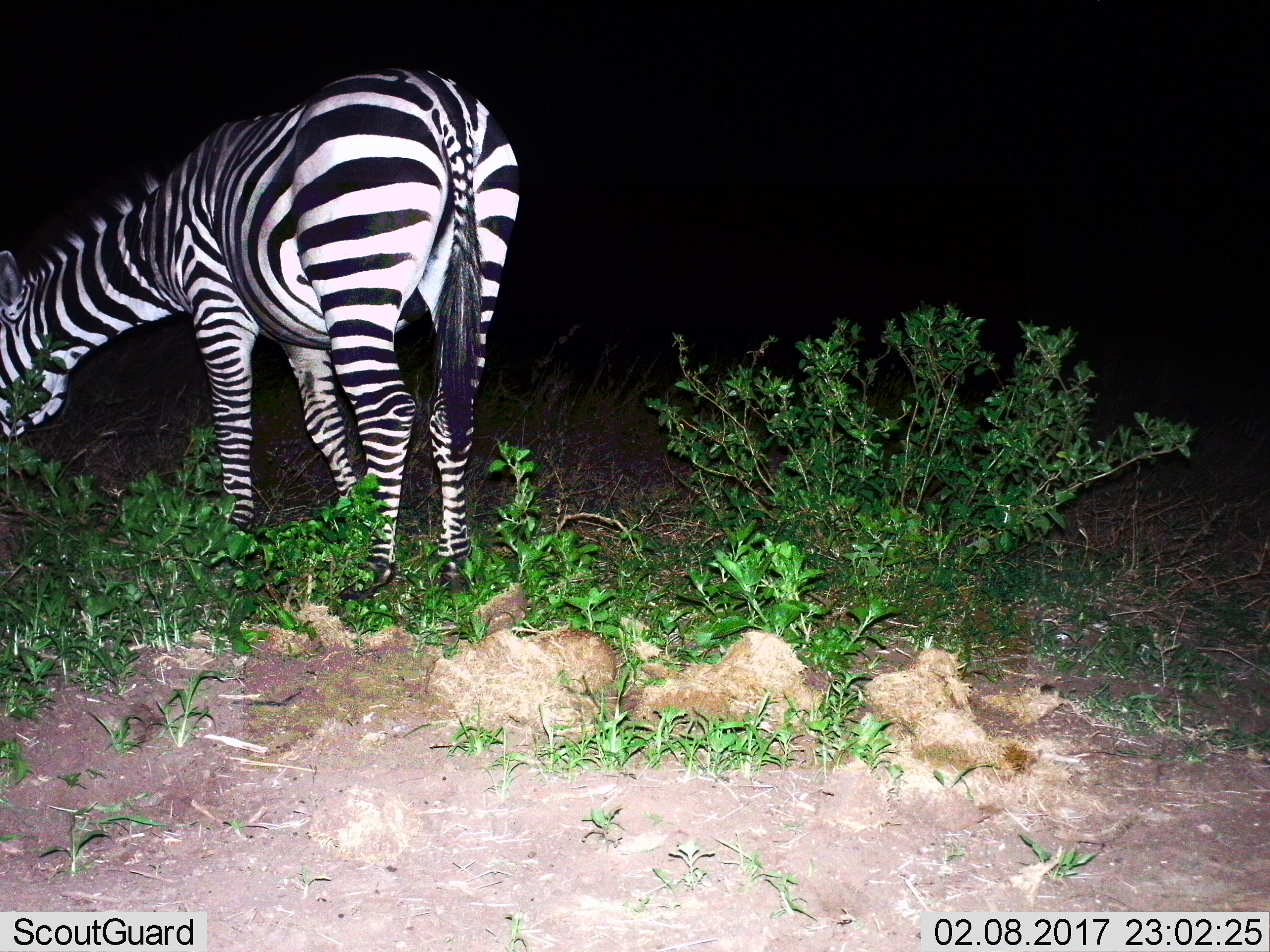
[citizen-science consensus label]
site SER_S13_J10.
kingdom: Animalia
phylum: Chordata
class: Mammalia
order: Perissodactyla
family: Equidae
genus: Equus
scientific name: Equus quagga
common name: plains zebra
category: zebraplains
Zebraplains (plains zebra) (Equus quagga), count 1. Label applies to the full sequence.